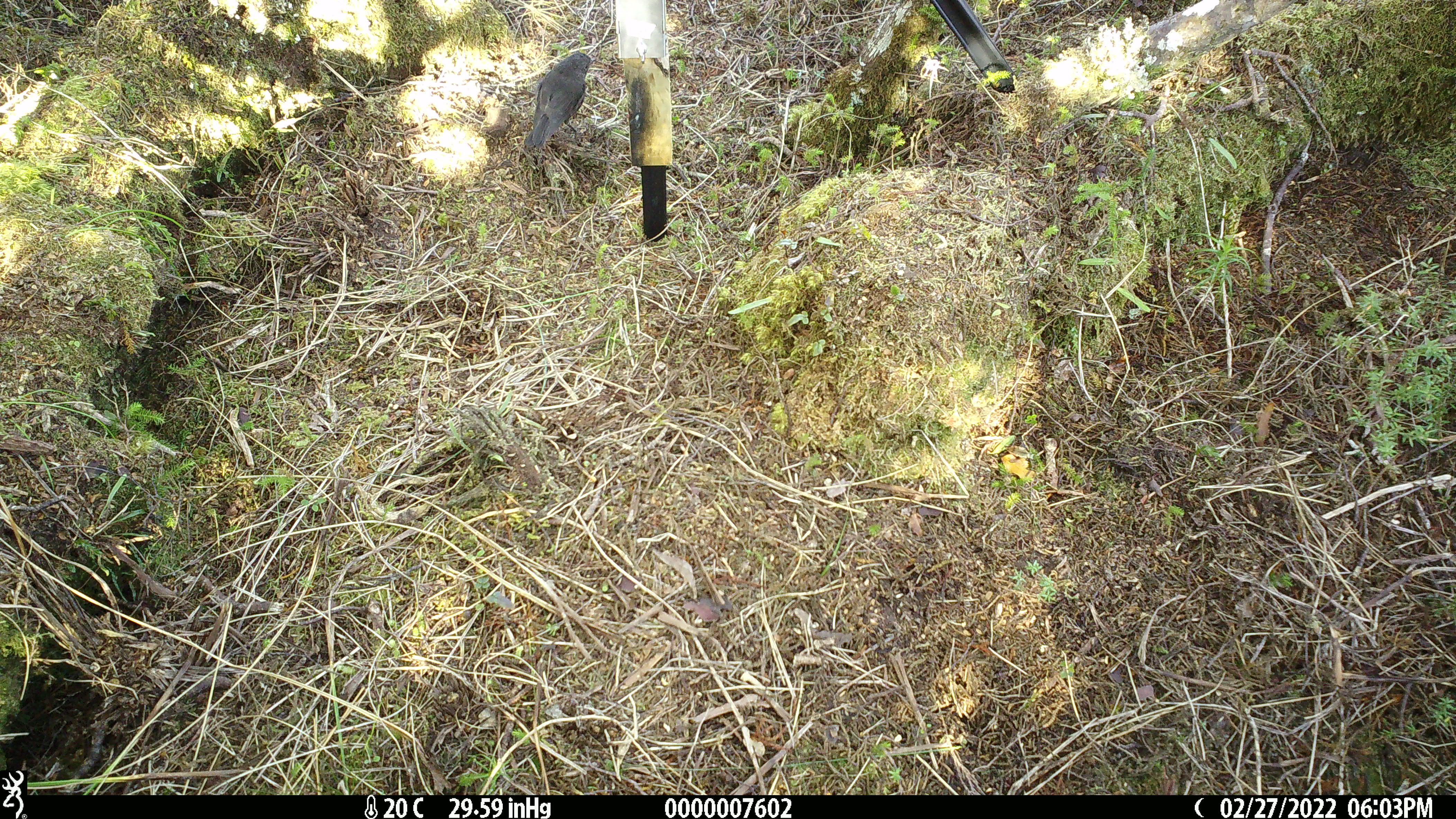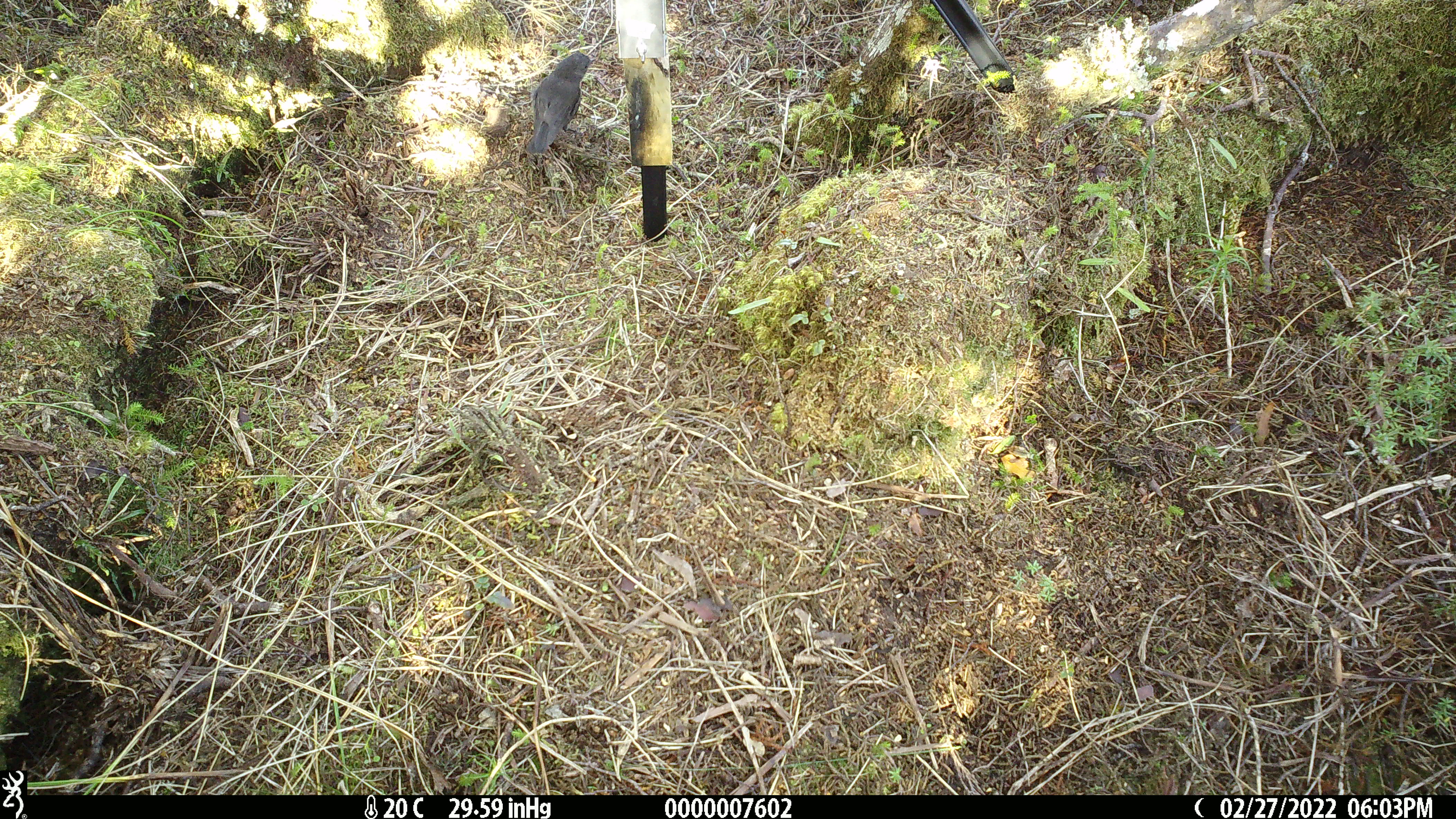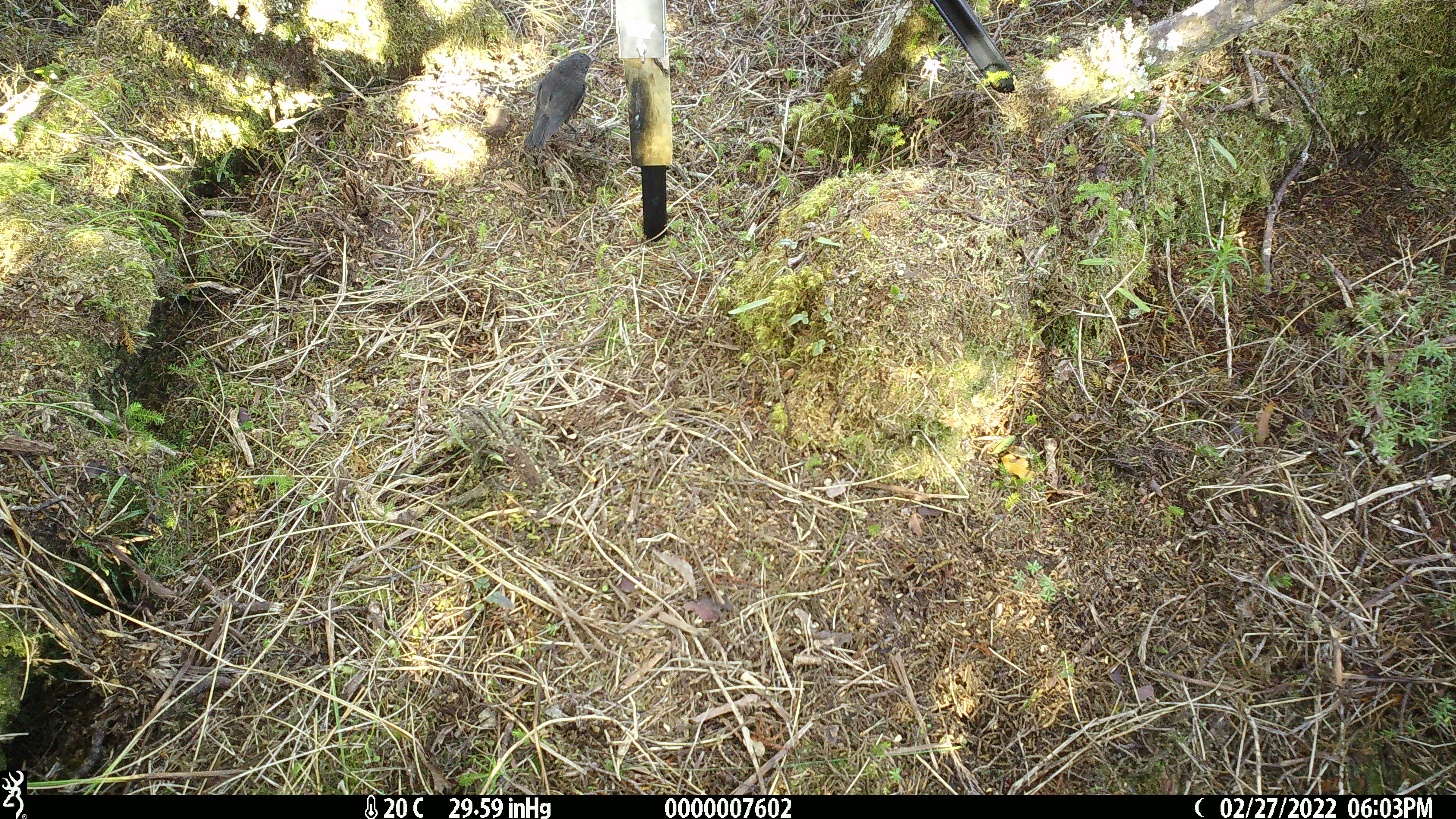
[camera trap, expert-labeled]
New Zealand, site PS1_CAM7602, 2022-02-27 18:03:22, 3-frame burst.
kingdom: Animalia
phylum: Chordata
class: Aves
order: Passeriformes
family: Petroicidae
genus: Petroica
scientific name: Petroica australis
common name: new zealand robin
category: robin